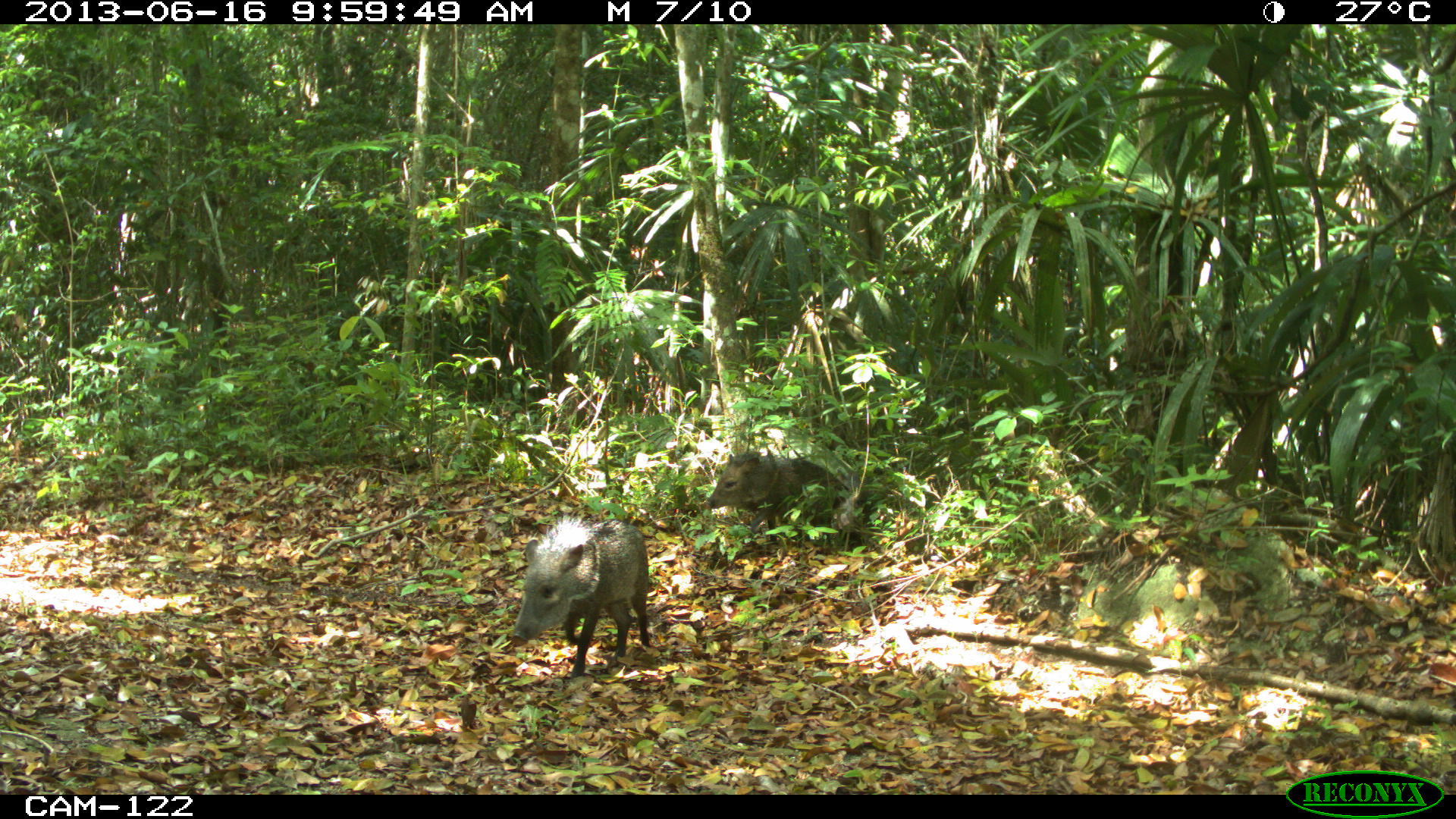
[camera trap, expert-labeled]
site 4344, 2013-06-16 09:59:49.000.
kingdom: Animalia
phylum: Chordata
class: Mammalia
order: Artiodactyla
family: Tayassuidae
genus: Pecari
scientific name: Pecari tajacu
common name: collared peccary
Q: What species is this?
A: Pecari tajacu (collared peccary).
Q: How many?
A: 4.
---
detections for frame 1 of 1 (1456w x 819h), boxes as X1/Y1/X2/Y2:
pecari tajacu: 509/514/652/678; 701/448/848/543